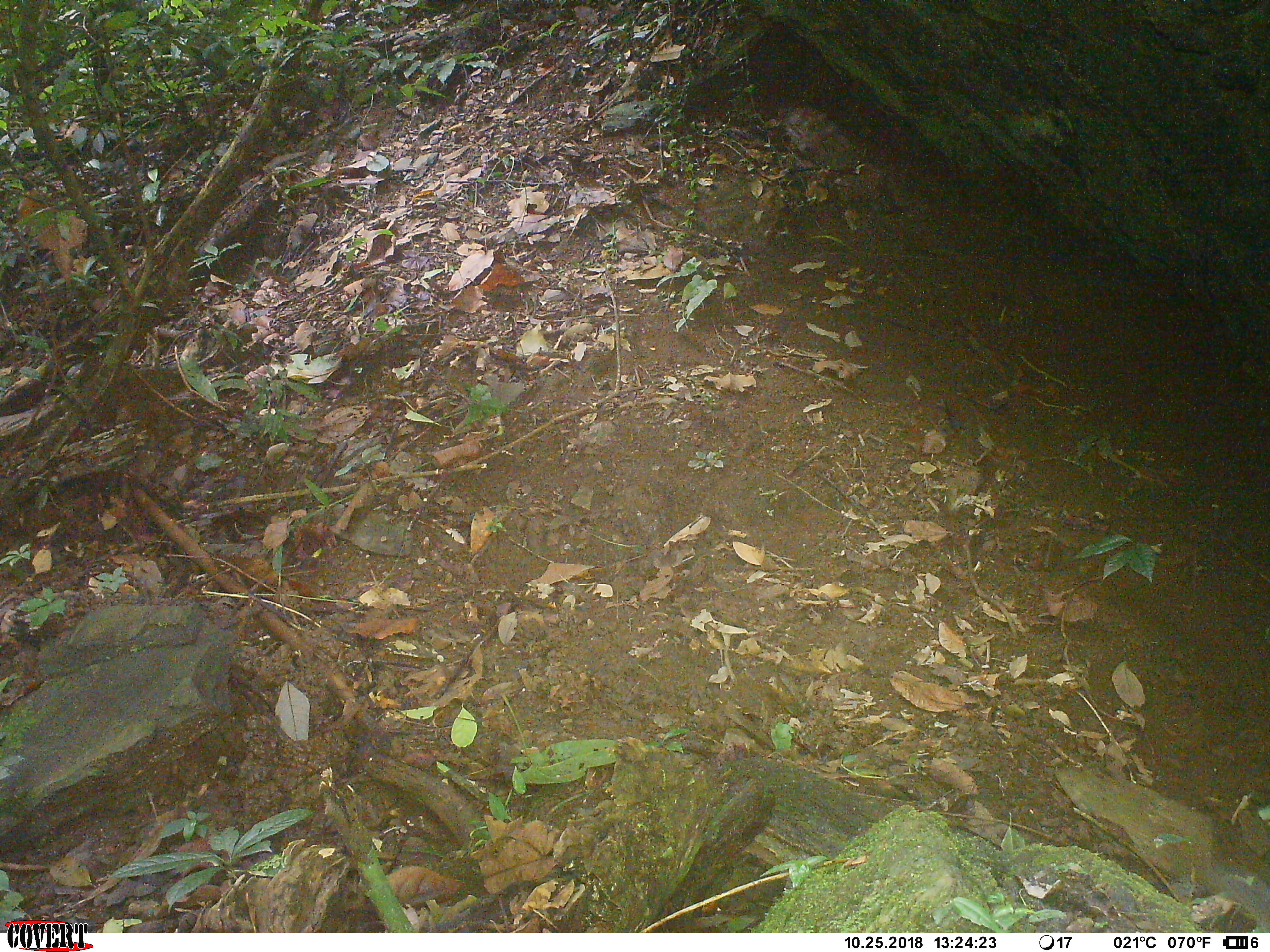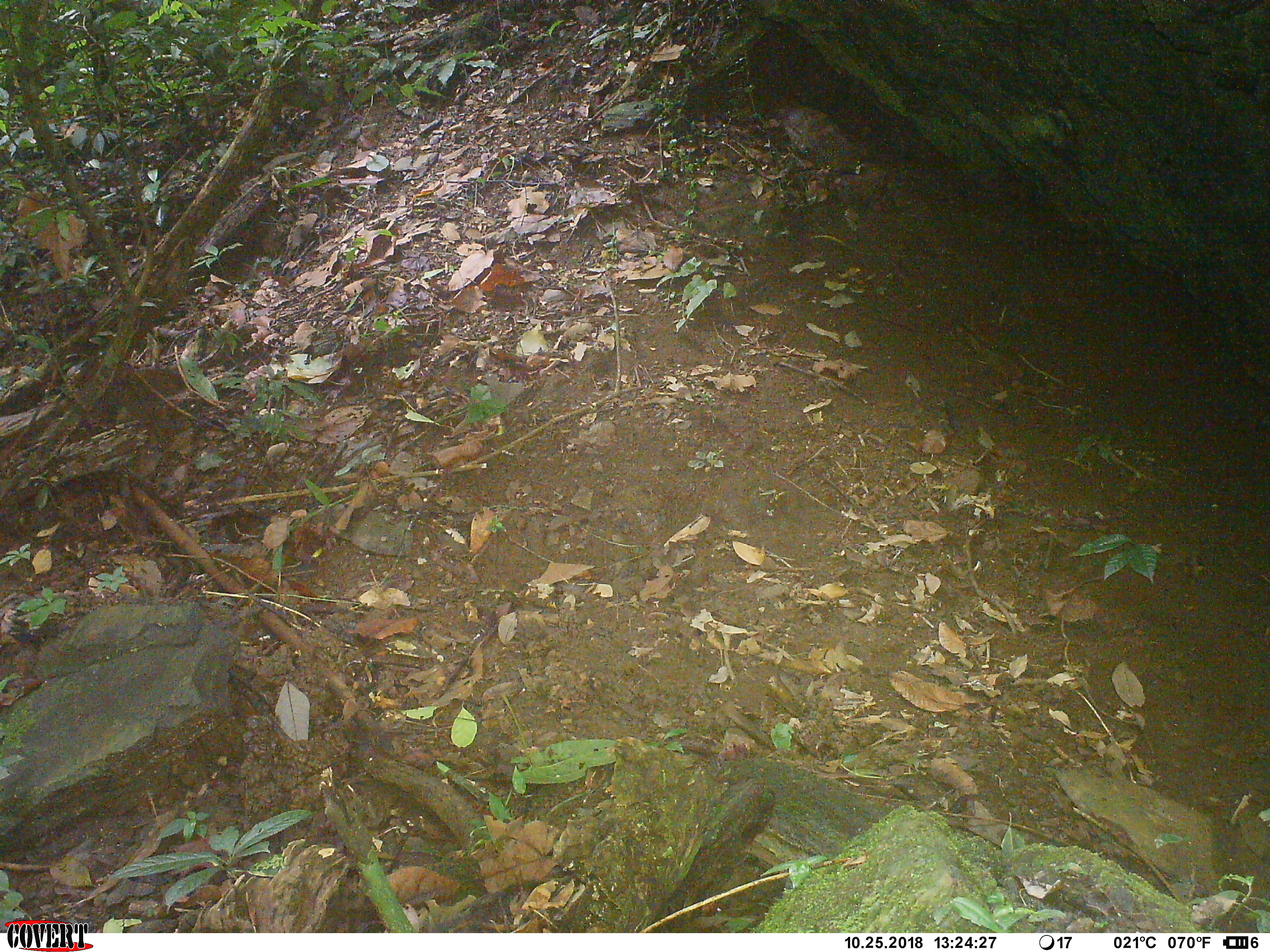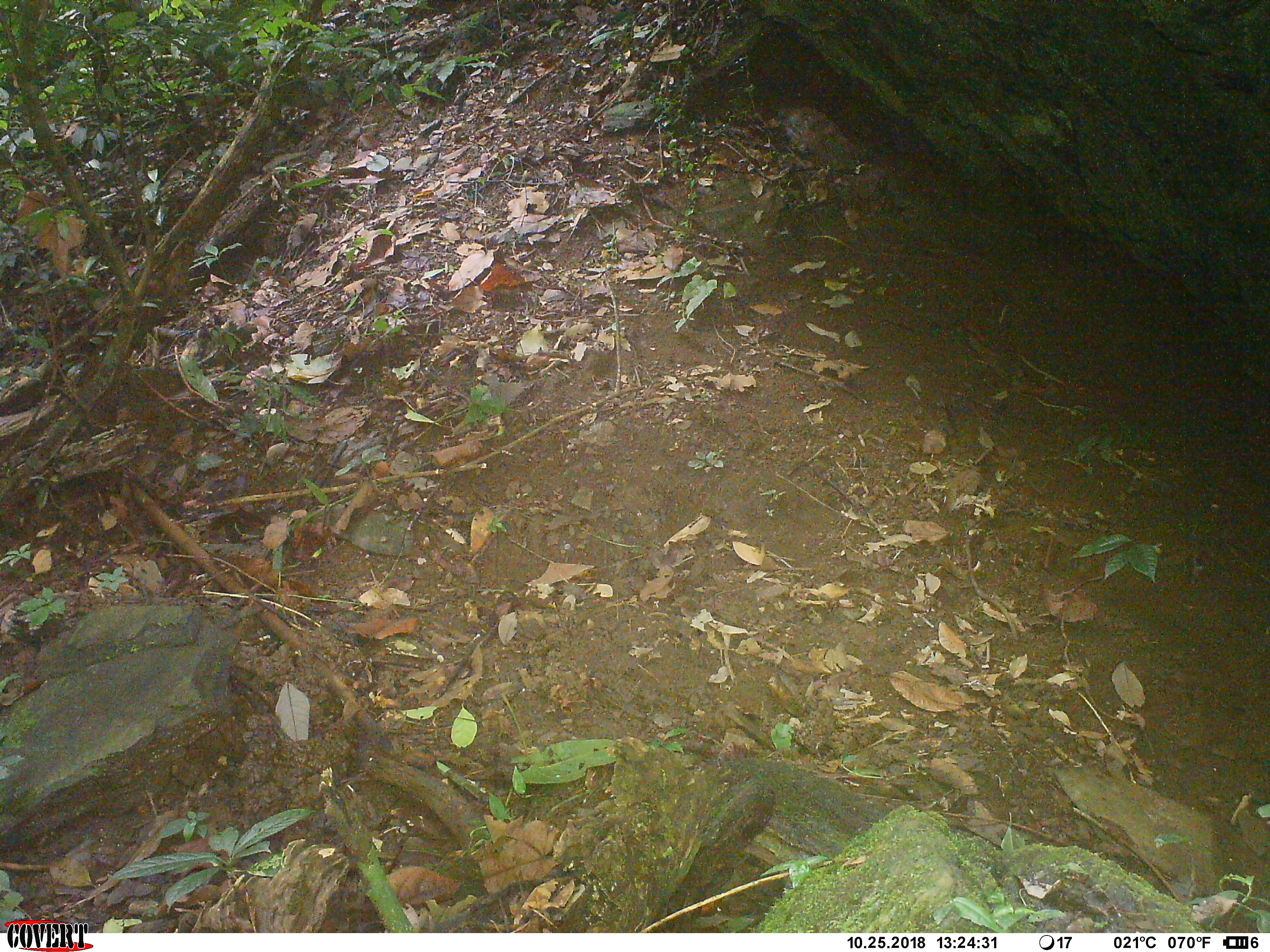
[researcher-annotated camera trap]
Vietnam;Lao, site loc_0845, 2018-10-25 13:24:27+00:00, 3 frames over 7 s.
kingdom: Animalia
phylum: Chordata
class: Mammalia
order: Rodentia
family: Sciuridae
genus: Dremomys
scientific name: Dremomys rufigenis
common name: red-cheeked squirrel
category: red cheeked squirrel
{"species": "red cheeked squirrel (red-cheeked squirrel) (Dremomys rufigenis)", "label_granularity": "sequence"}